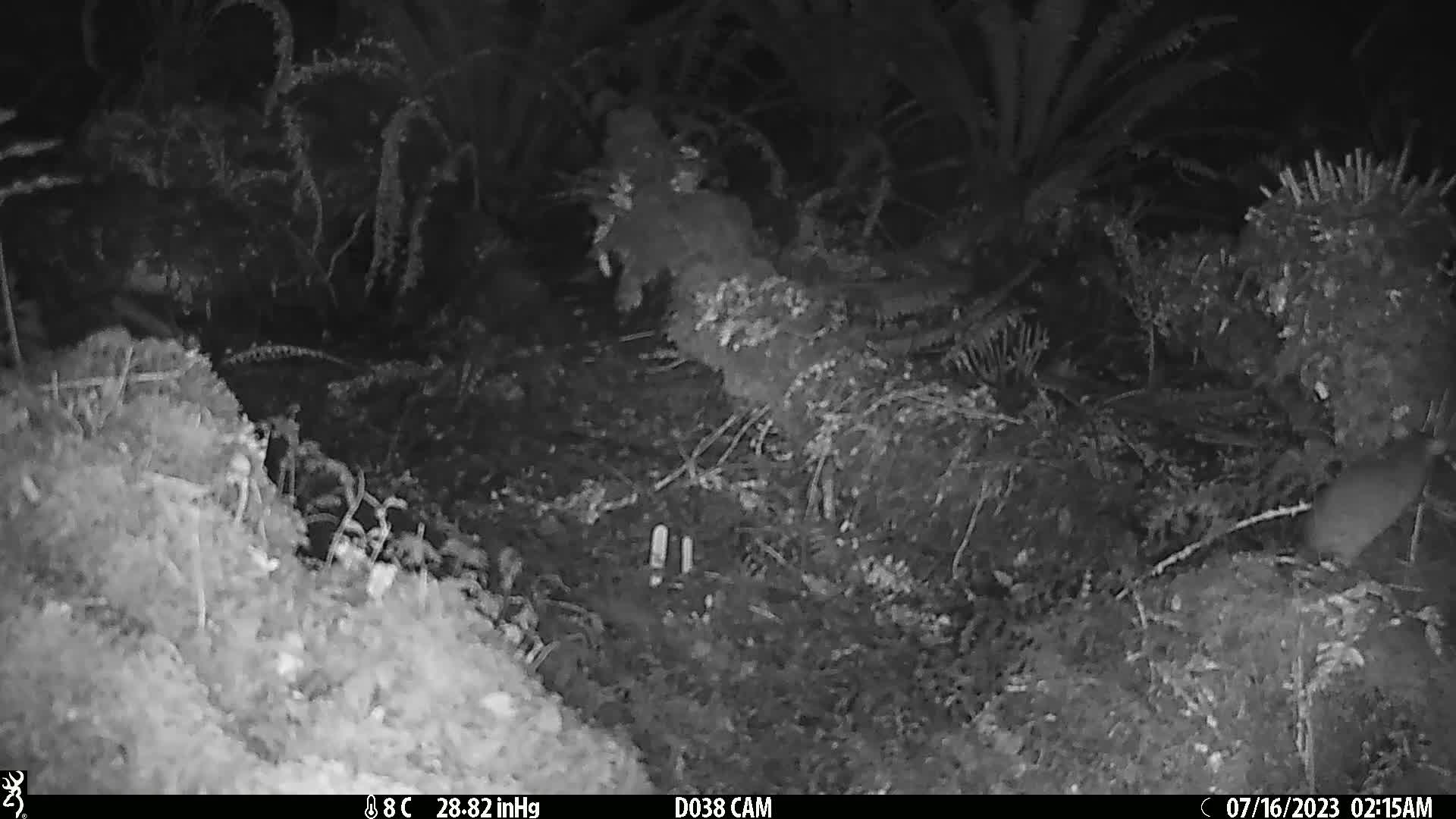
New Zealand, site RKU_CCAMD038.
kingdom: Animalia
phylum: Chordata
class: Mammalia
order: Rodentia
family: Muridae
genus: Rattus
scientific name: Rattus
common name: rat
Rat (Rattus).